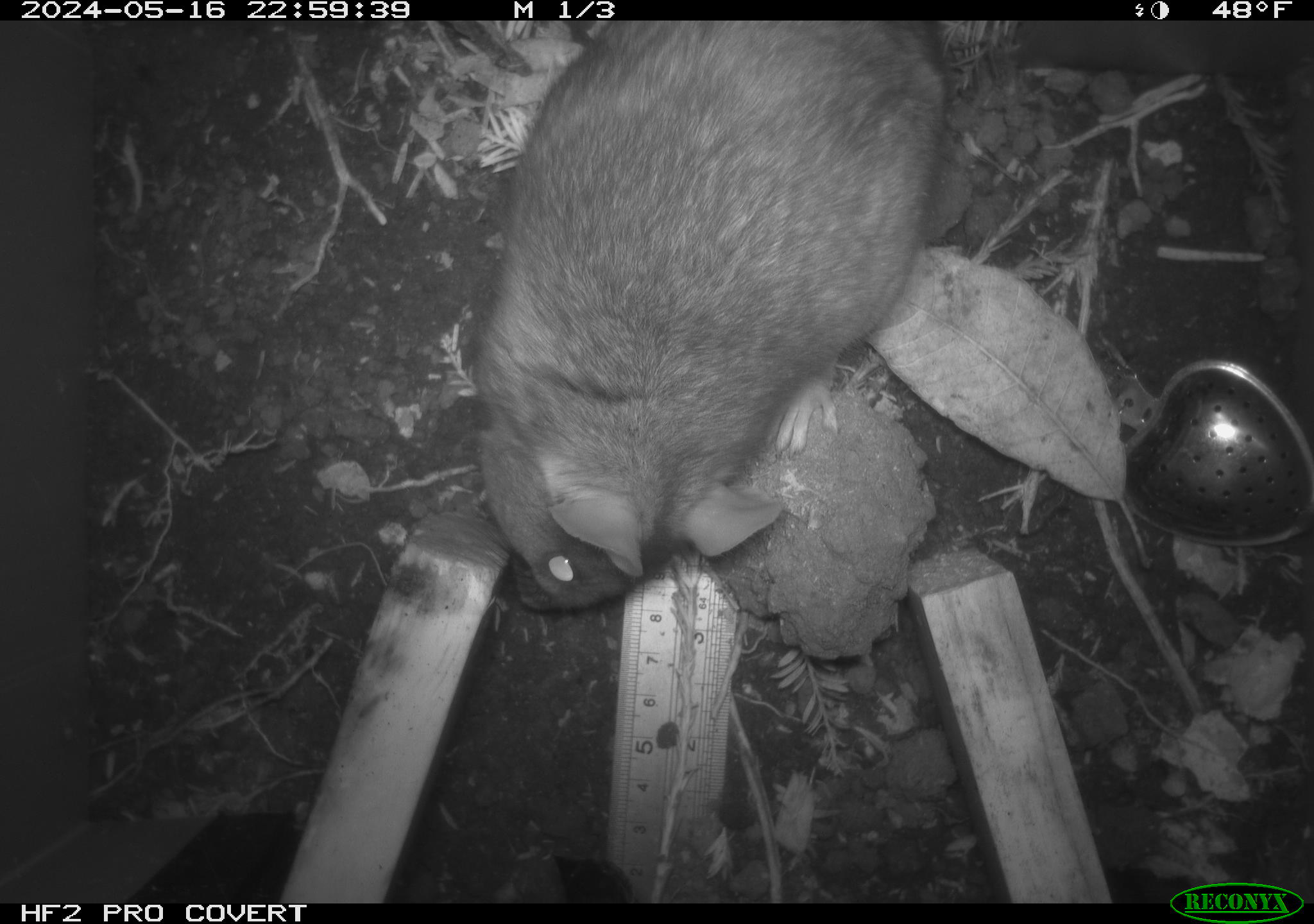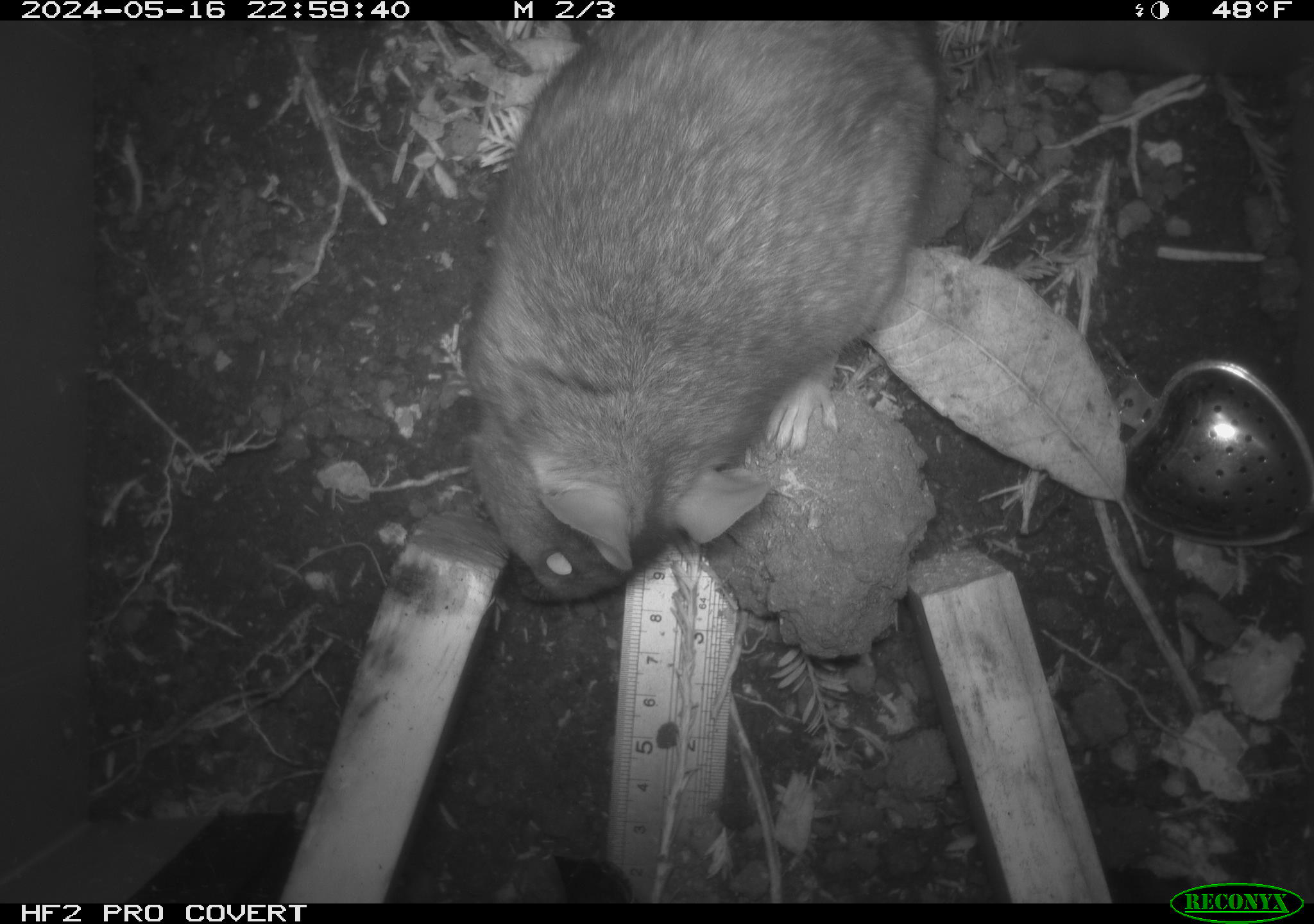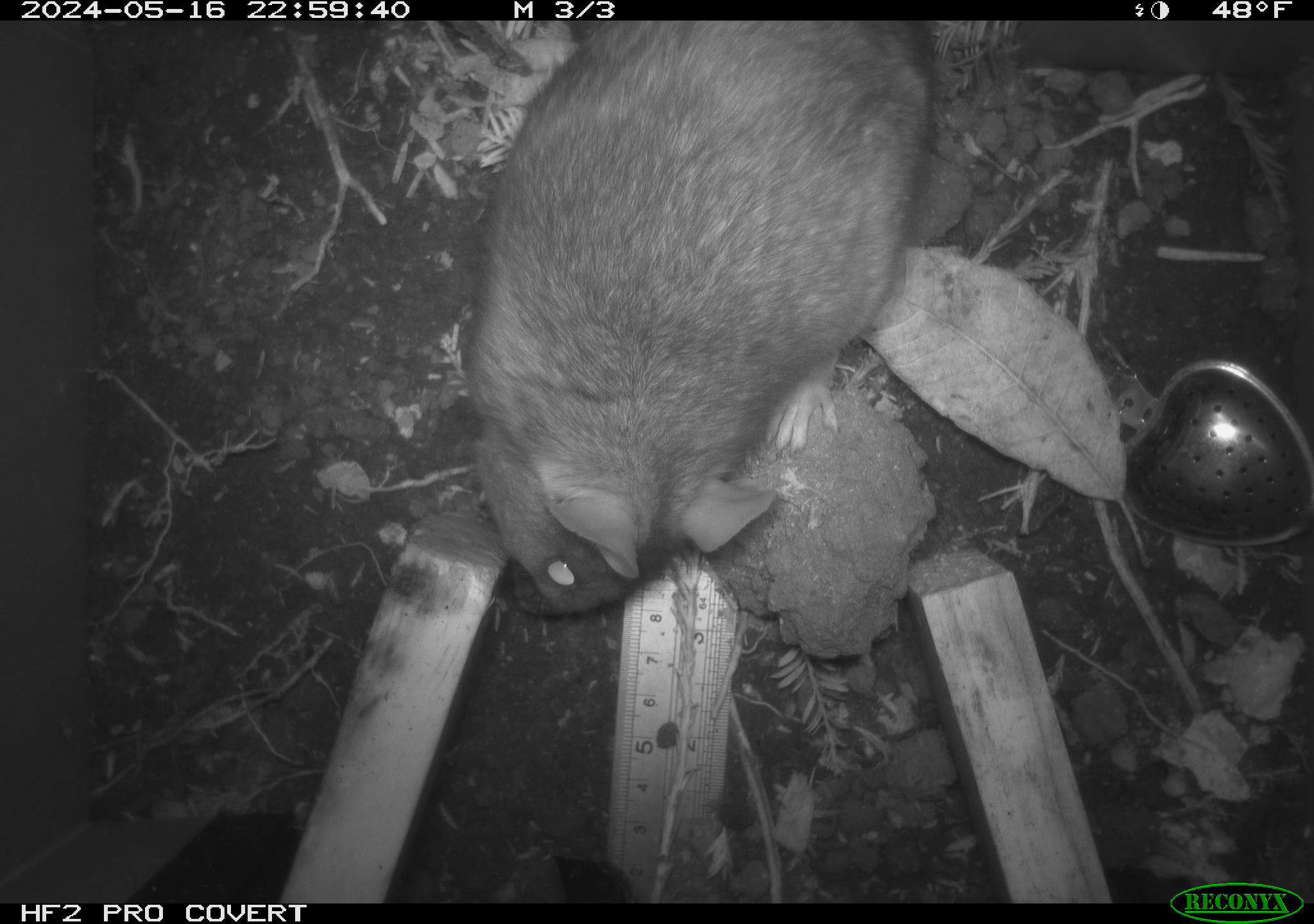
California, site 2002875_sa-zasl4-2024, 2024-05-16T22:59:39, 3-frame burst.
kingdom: Animalia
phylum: Chordata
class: Mammalia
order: Rodentia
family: Cricetidae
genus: Neotoma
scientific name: Neotoma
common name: pack rat or woodrat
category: neotoma species